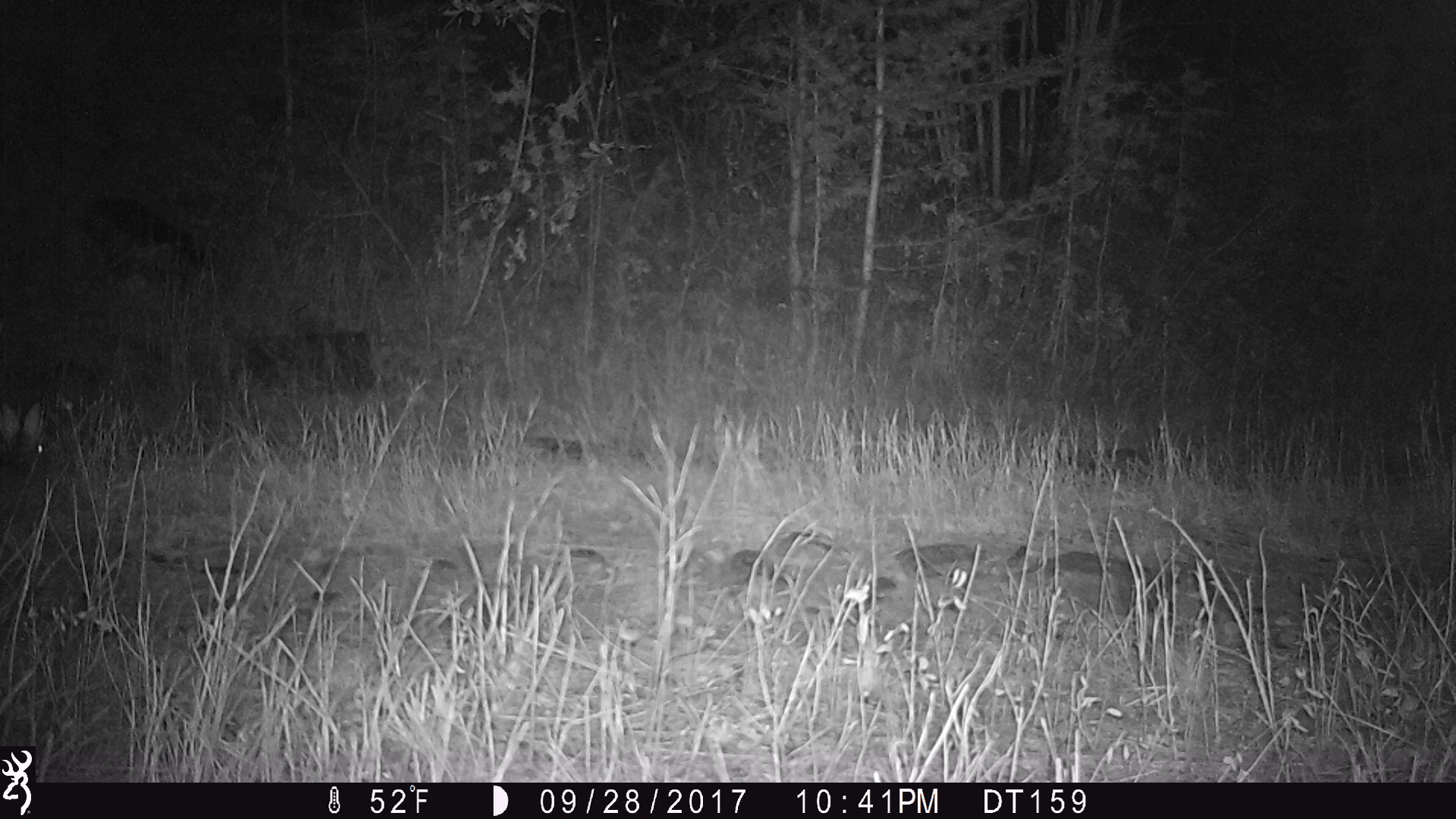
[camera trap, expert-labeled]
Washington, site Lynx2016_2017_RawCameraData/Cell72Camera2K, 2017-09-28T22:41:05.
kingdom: Animalia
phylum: Chordata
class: Mammalia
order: Lagomorpha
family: Leporidae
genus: Lepus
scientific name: Lepus americanus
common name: snowshoe hare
Lepus americanus (snowshoe hare). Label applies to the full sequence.